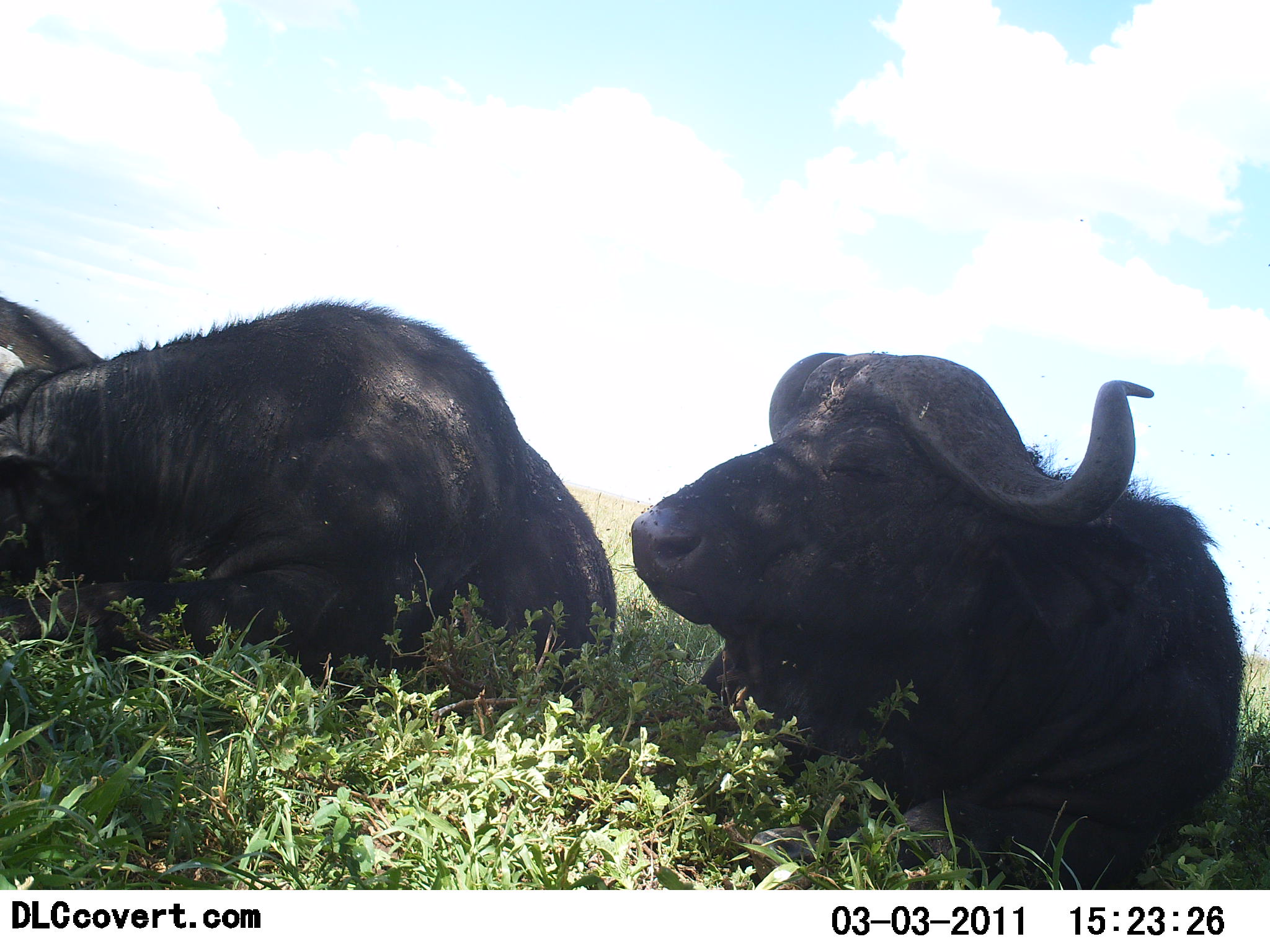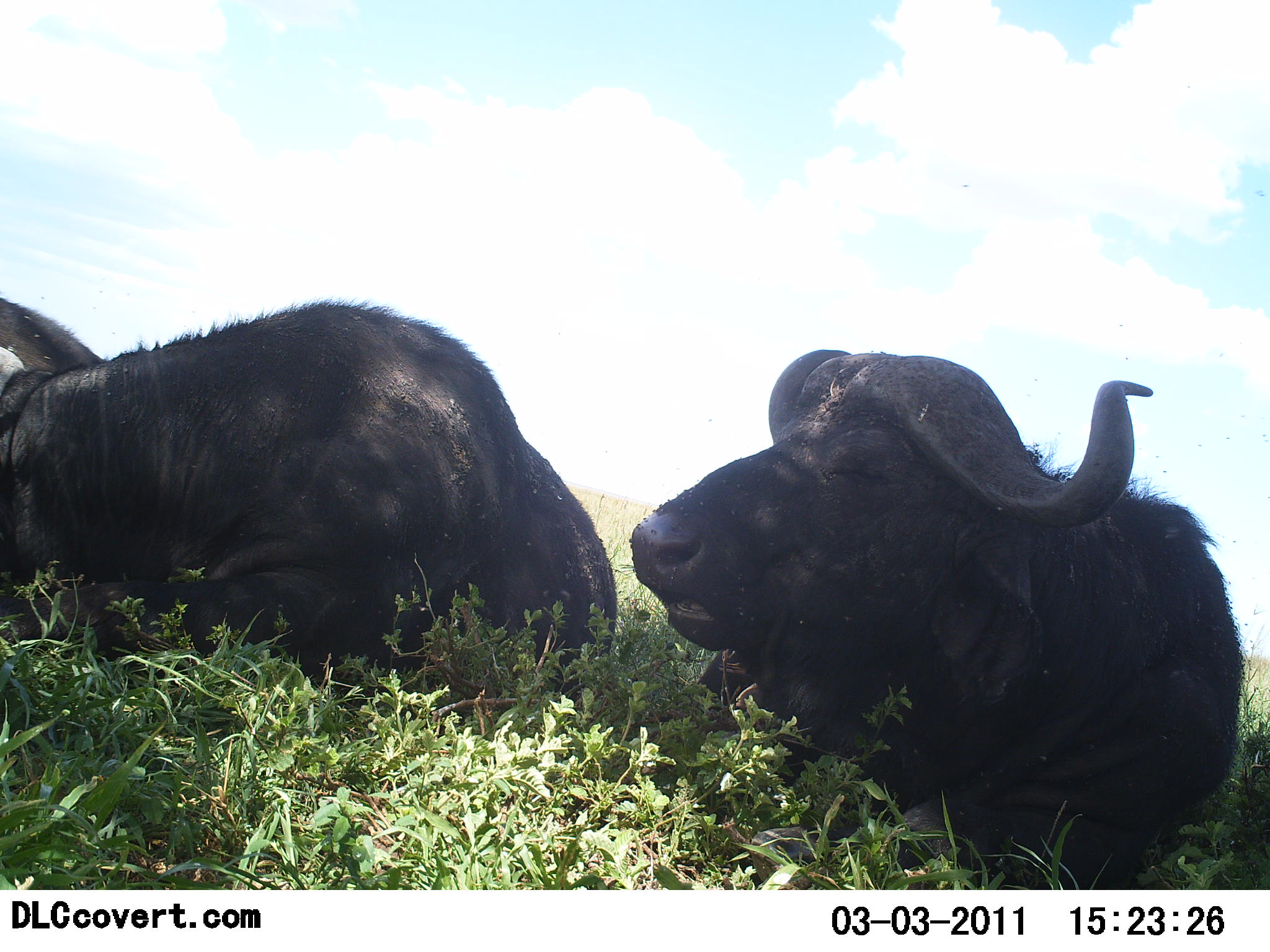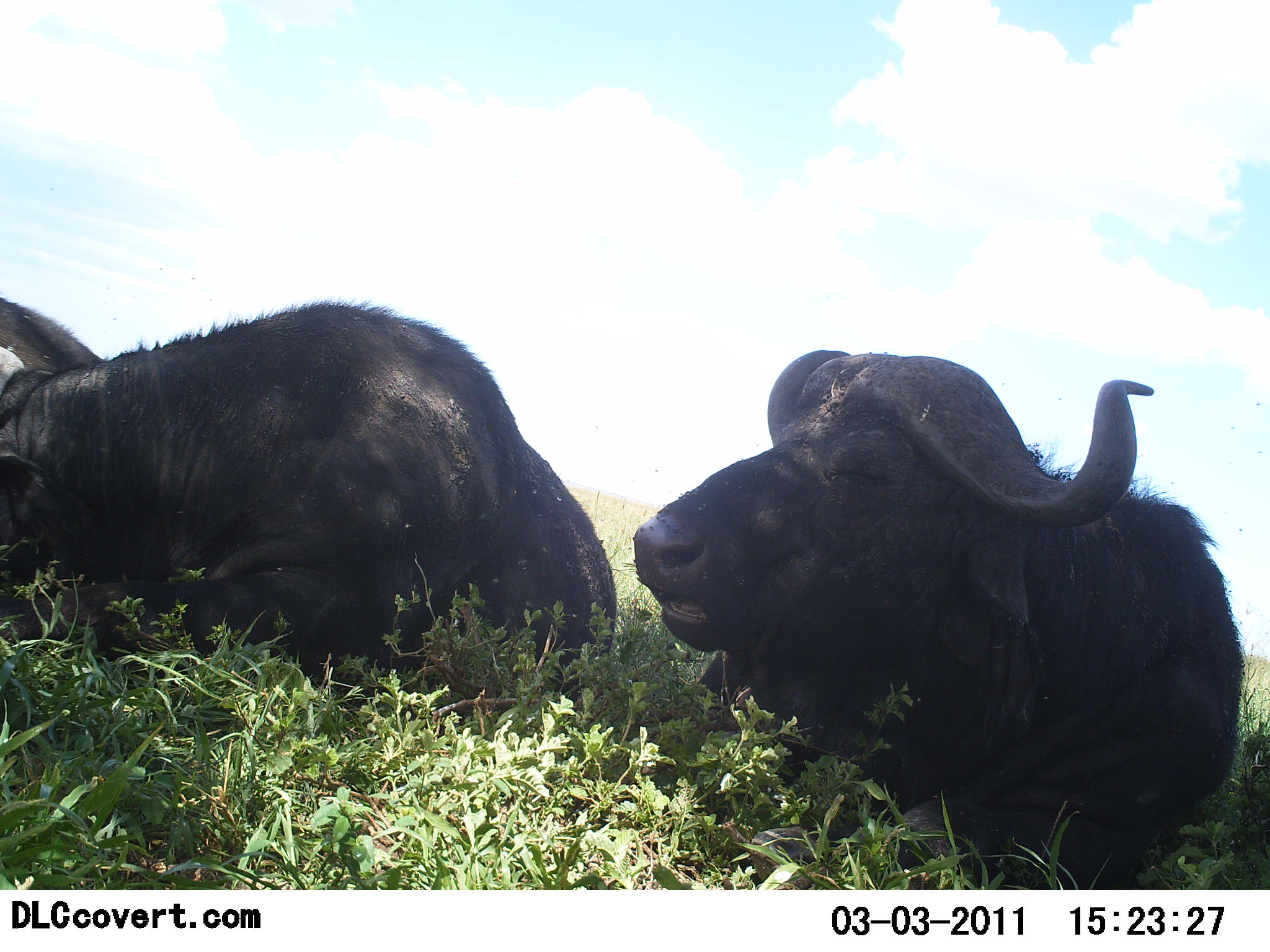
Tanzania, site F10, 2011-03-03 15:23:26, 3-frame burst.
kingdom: Animalia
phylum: Chordata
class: Mammalia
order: Artiodactyla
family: Bovidae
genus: Syncerus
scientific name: Syncerus caffer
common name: cape buffalo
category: buffalo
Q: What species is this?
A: Buffalo (cape buffalo) (Syncerus caffer).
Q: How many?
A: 2.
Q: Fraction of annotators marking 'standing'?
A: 0%.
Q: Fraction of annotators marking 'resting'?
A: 91%.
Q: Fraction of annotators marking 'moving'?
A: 0%.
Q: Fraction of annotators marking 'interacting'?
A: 0%.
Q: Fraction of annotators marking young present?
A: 0%.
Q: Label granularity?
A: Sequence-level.